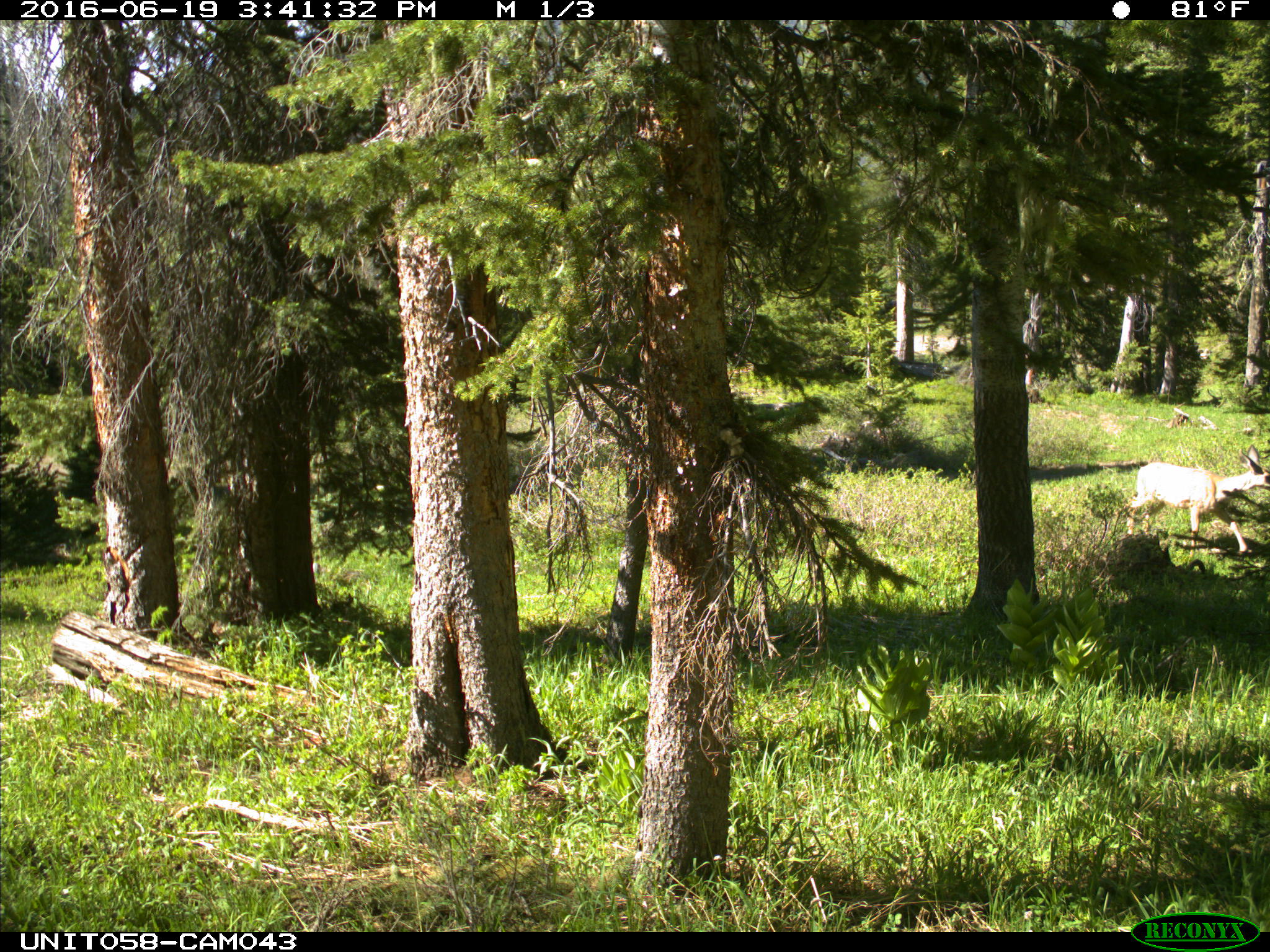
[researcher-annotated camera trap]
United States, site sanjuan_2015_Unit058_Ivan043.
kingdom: Animalia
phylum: Chordata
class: Mammalia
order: Artiodactyla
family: Cervidae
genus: Odocoileus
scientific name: Odocoileus hemionus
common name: mule deer